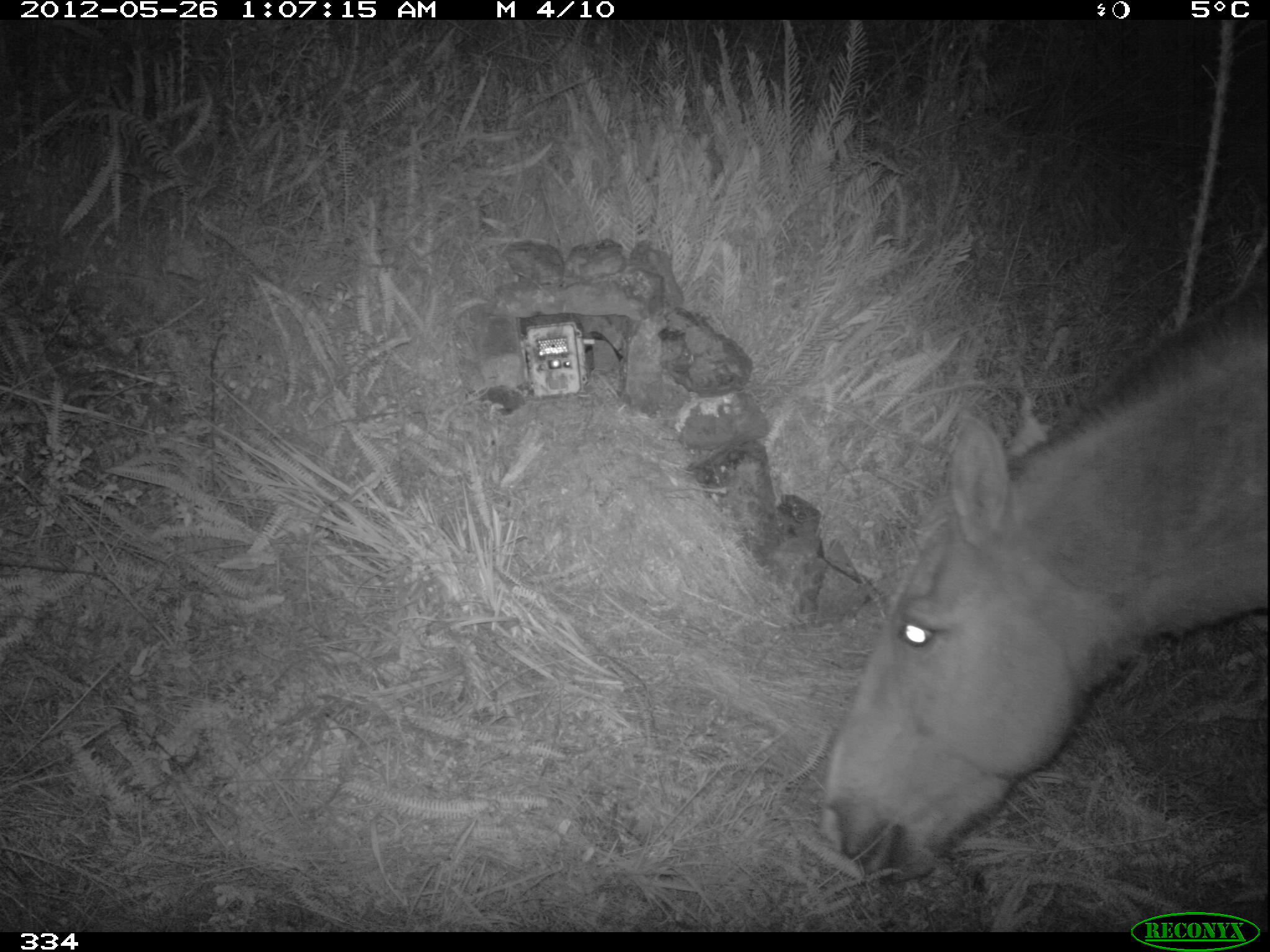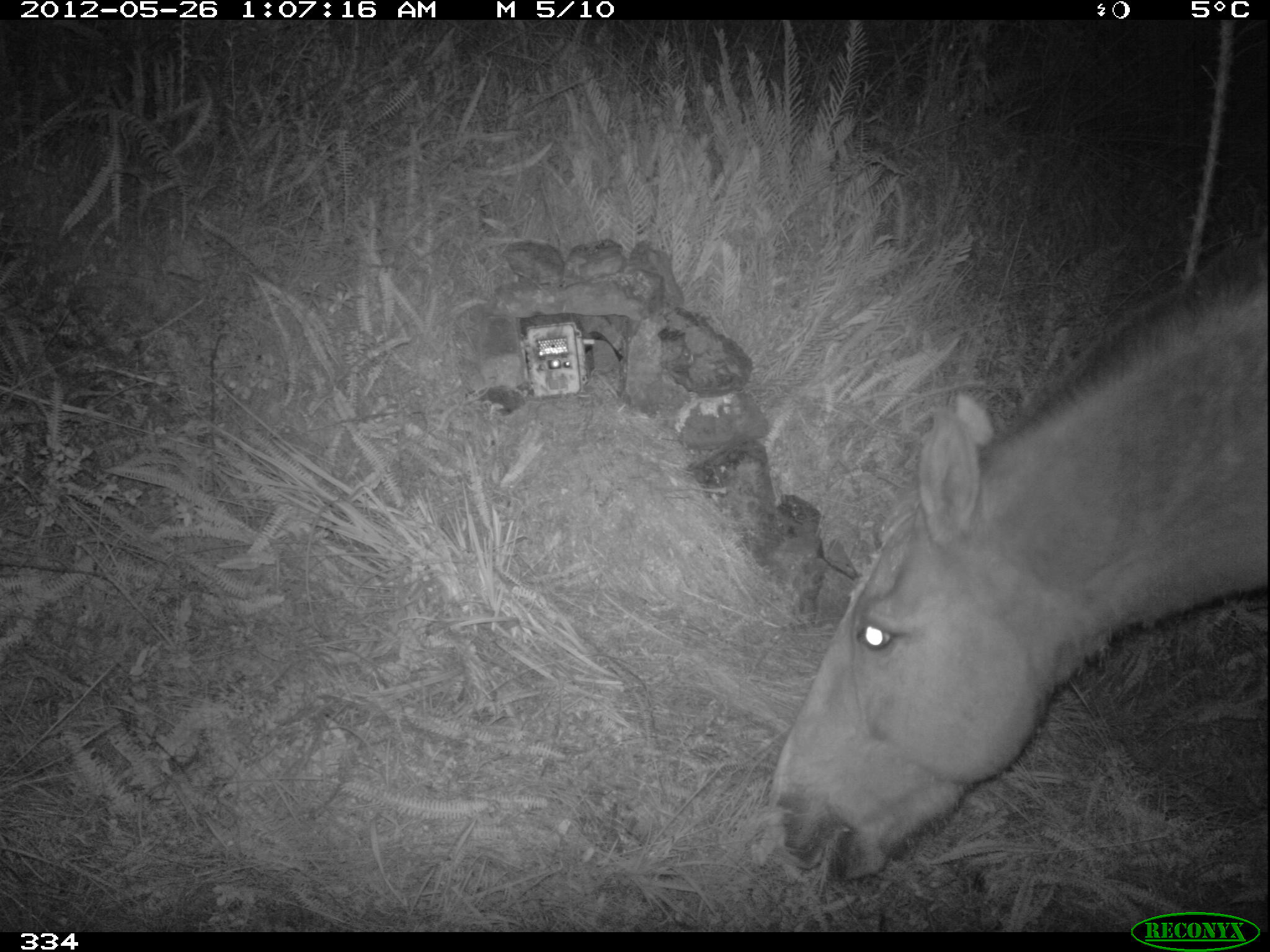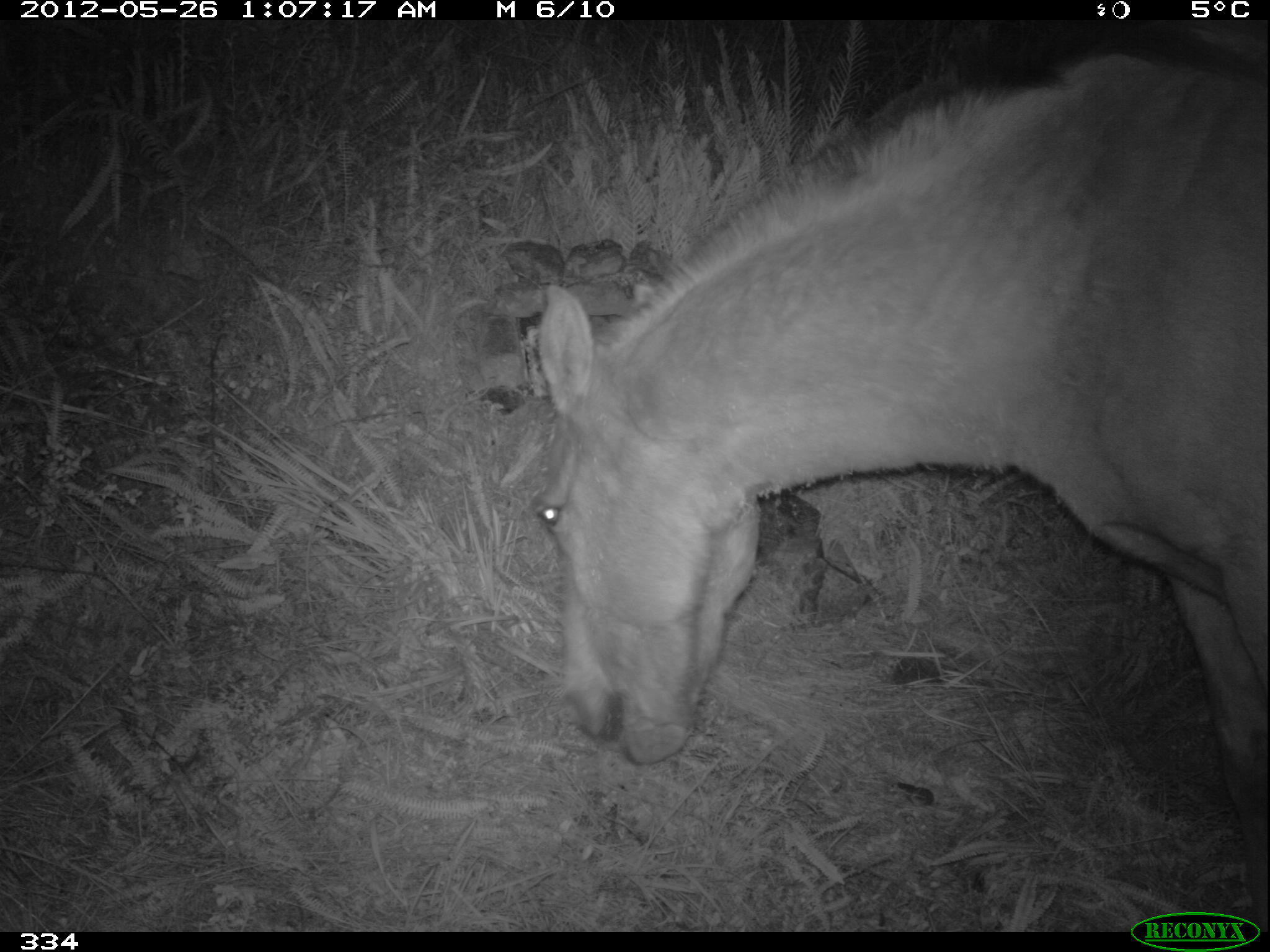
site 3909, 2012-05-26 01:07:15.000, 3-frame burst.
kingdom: Animalia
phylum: Chordata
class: Mammalia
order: Perissodactyla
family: Equidae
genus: Equus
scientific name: Equus caballus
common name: domestic horse